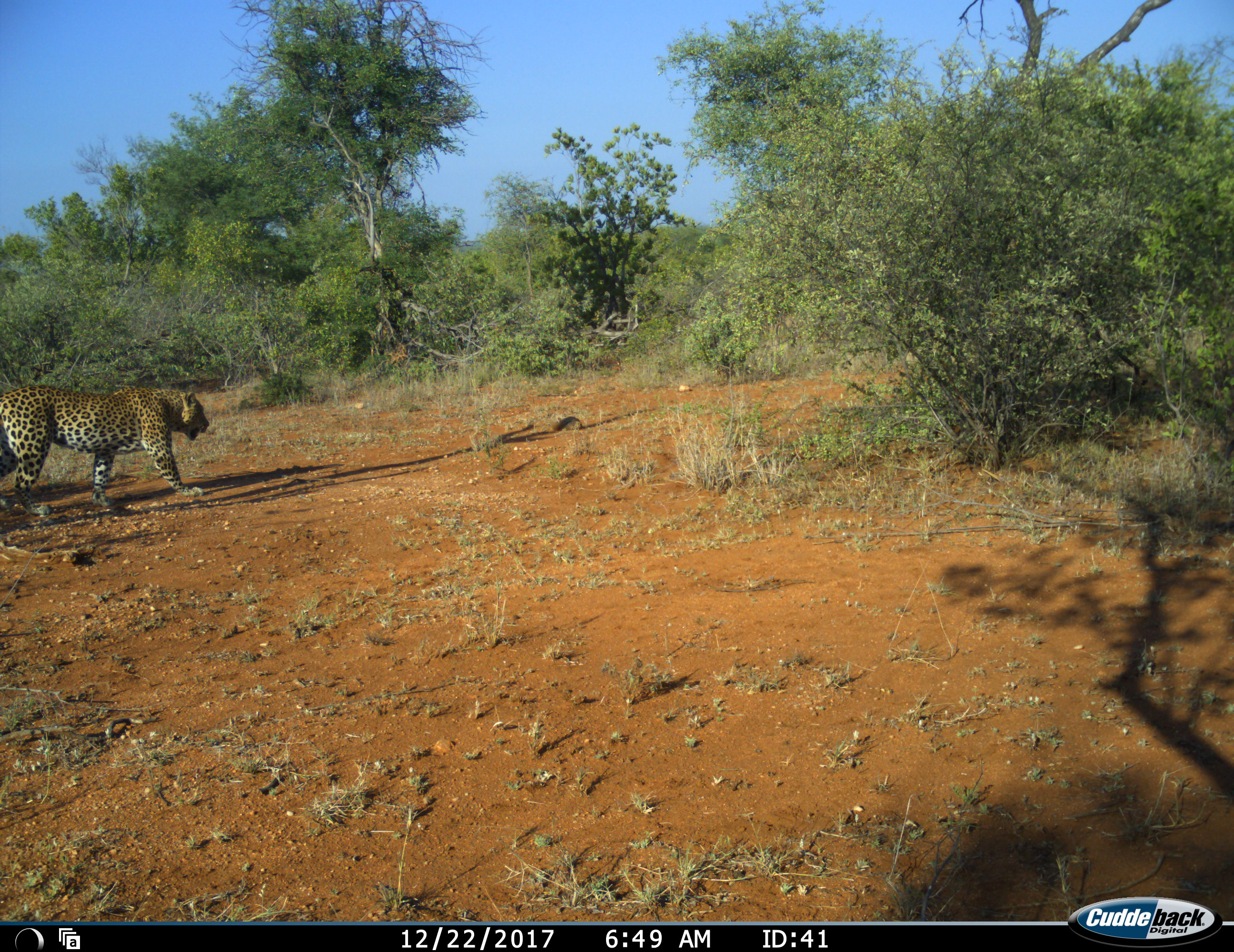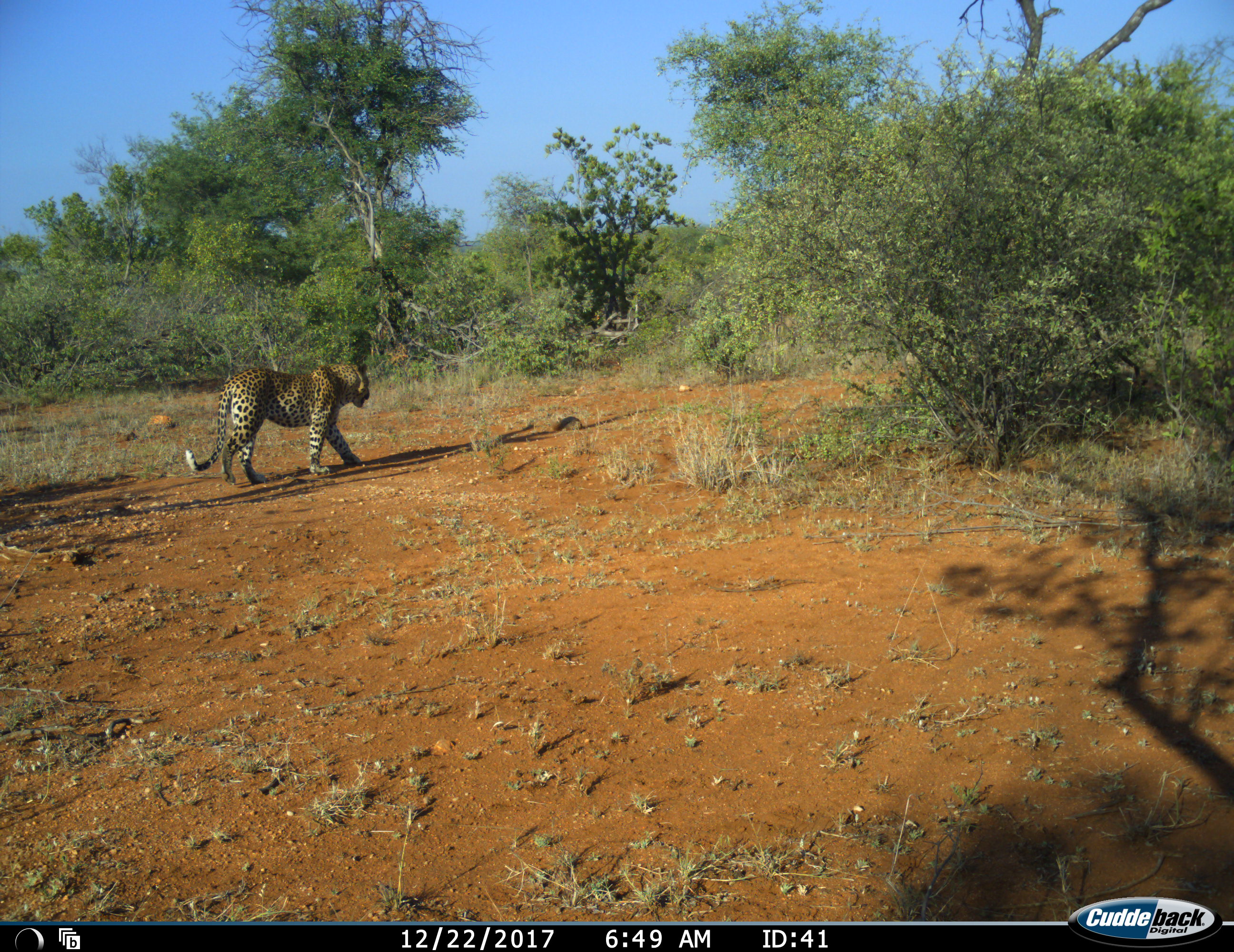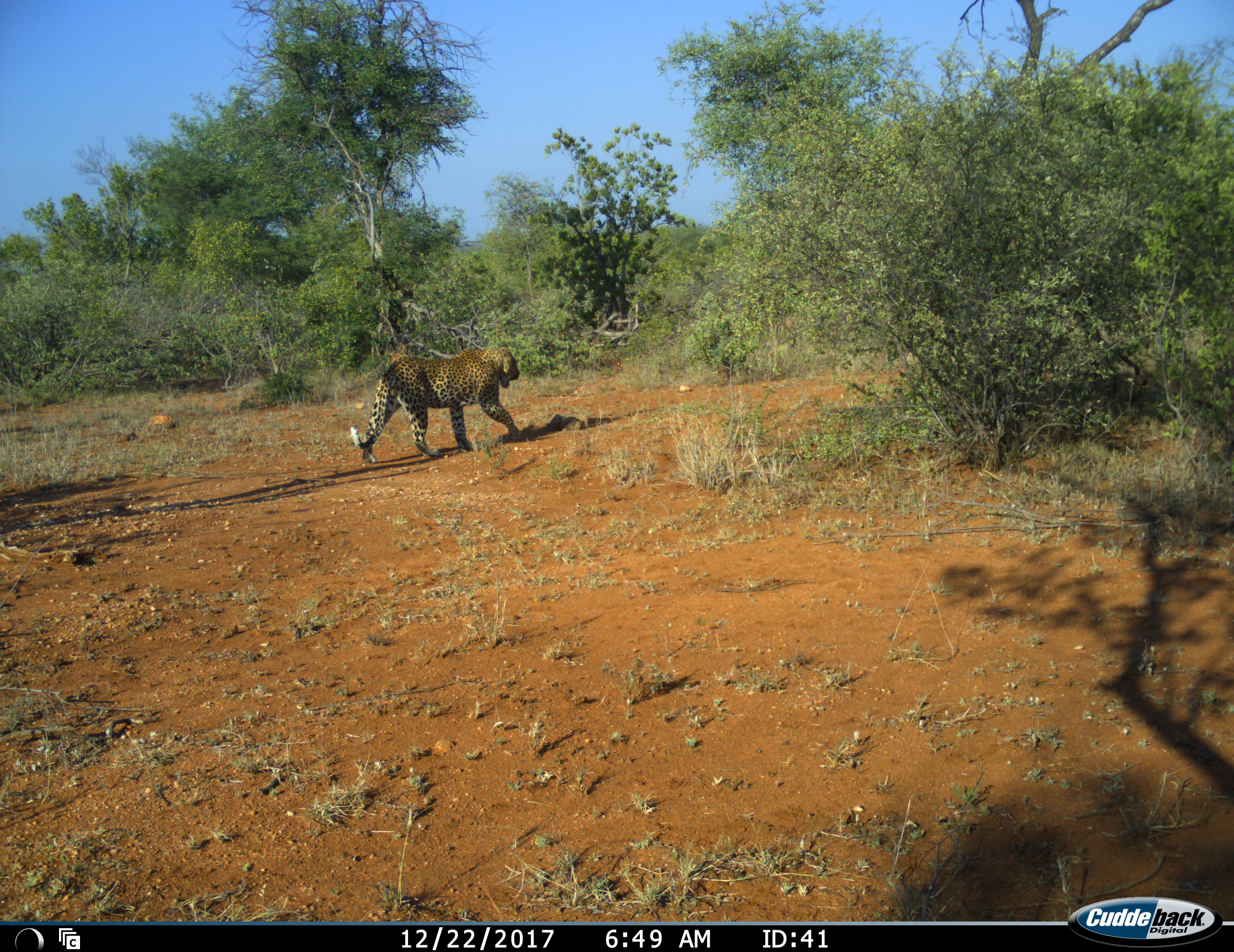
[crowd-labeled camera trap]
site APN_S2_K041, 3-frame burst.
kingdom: Animalia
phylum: Chordata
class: Mammalia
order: Carnivora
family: Felidae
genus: Panthera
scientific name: Panthera pardus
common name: leopard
Leopard (Panthera pardus), count 1. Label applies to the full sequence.